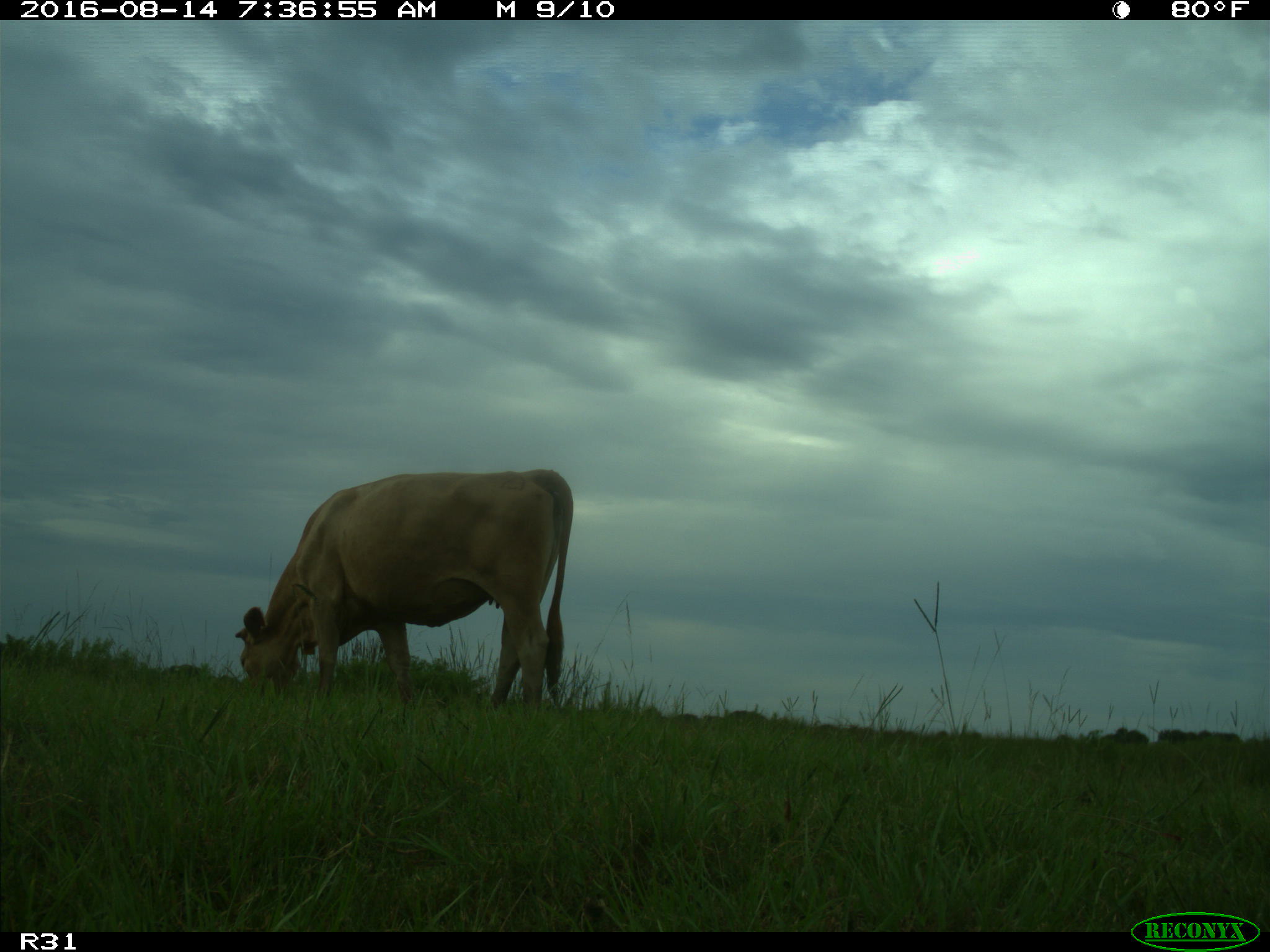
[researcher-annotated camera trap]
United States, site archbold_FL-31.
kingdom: Animalia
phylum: Chordata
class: Mammalia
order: Artiodactyla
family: Bovidae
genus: Bos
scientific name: Bos taurus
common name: domestic cow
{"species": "Bos taurus (domestic cow)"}